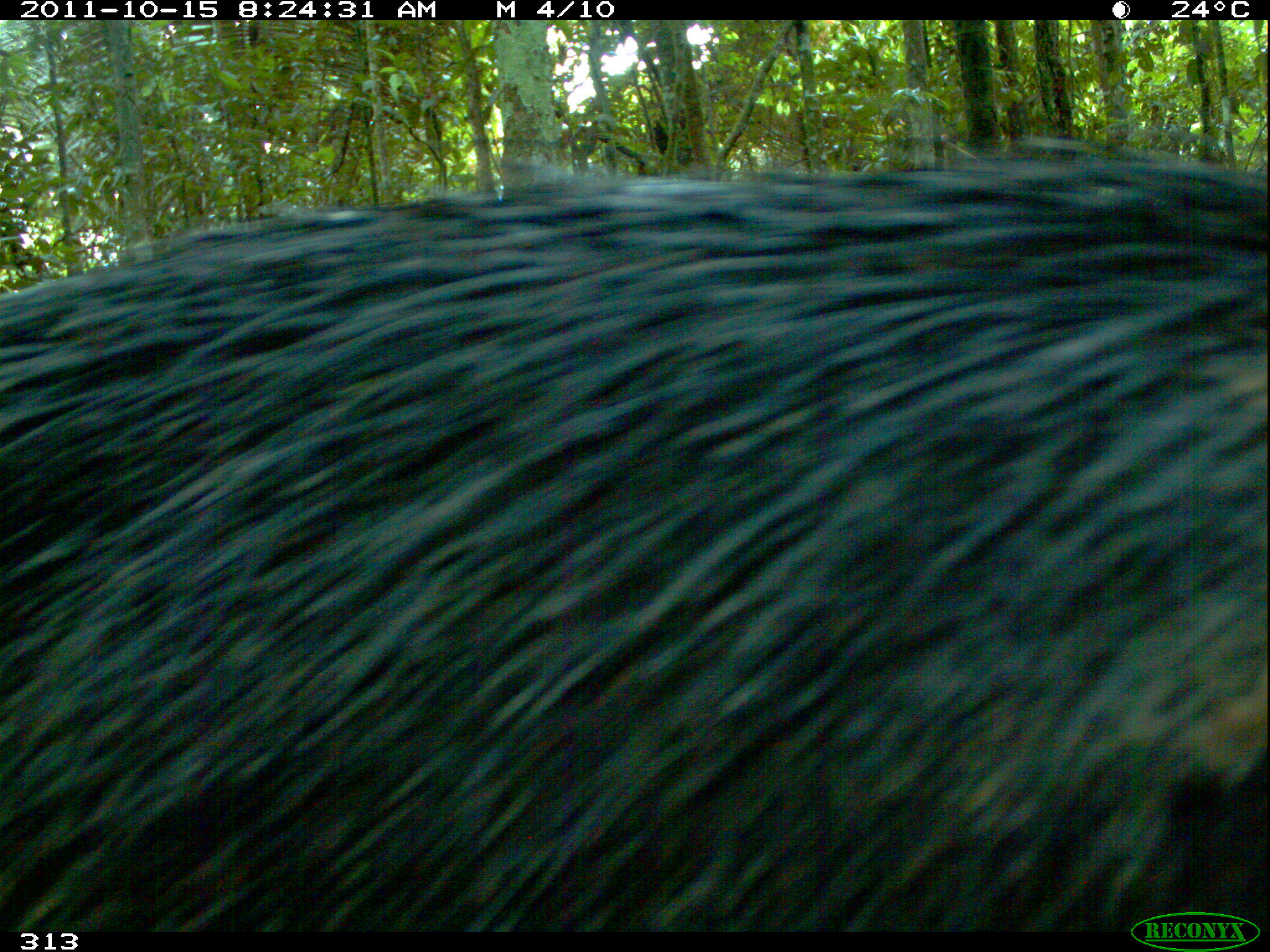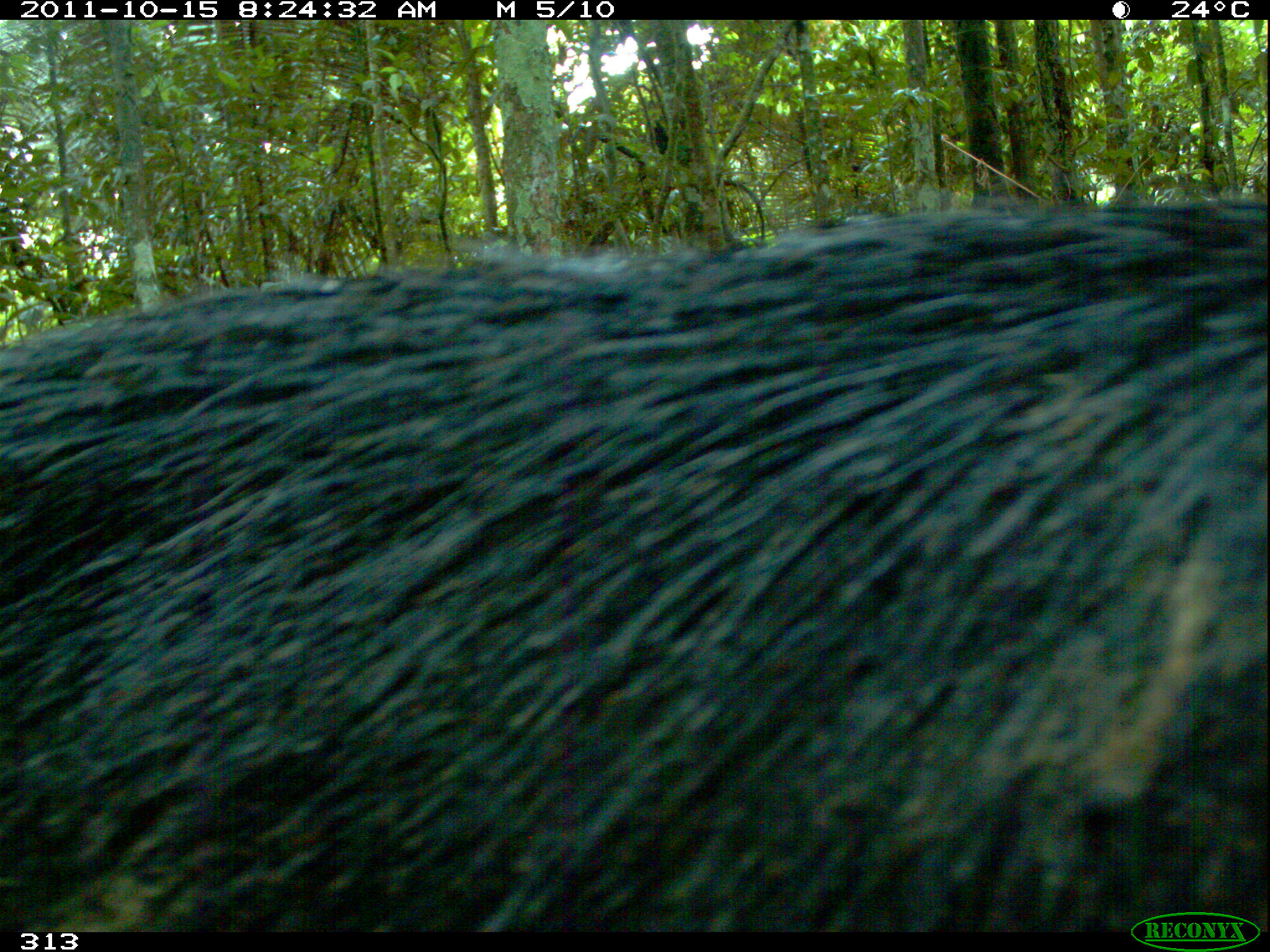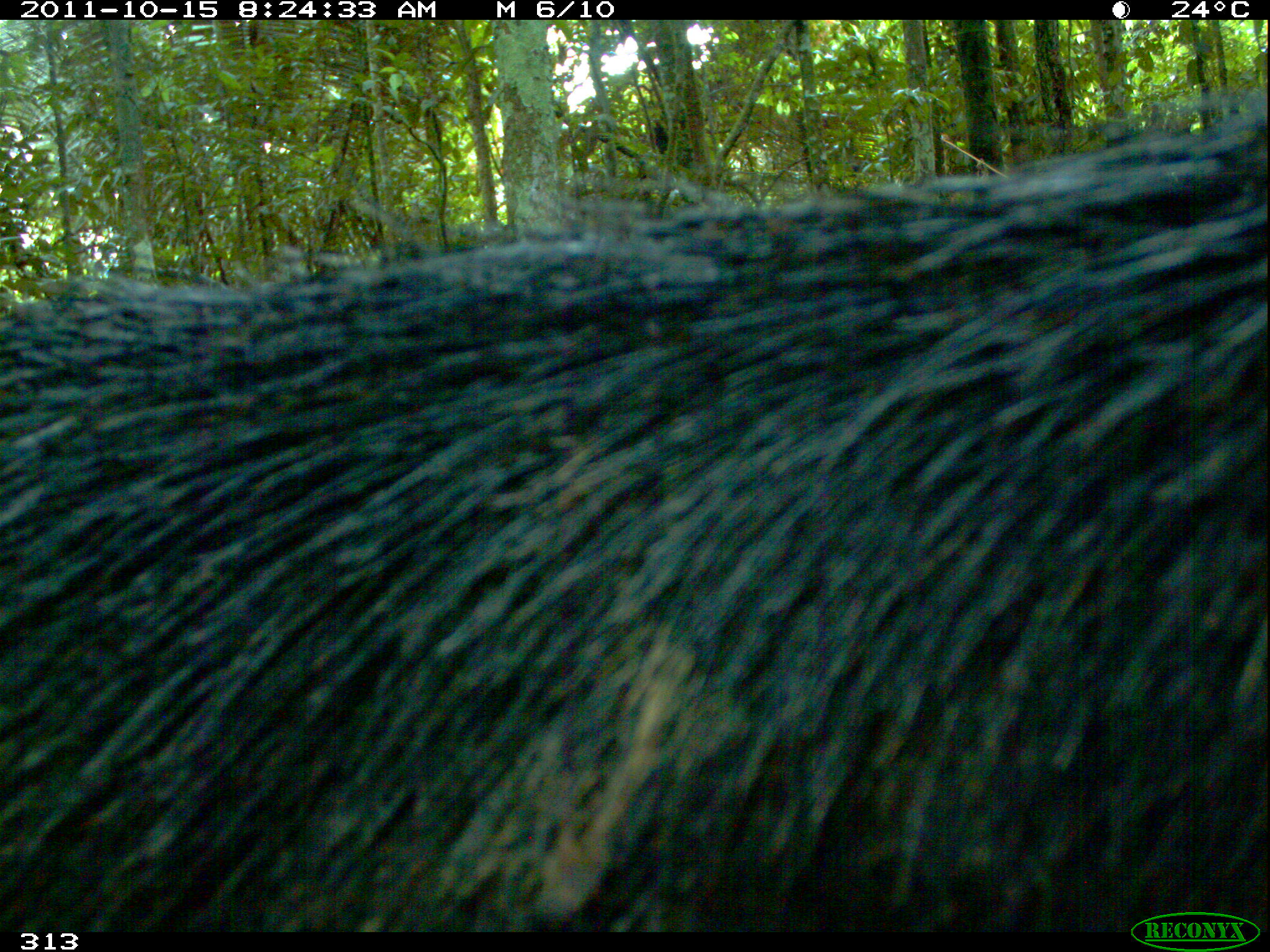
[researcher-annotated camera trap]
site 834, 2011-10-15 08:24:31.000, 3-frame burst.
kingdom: Animalia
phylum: Chordata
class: Mammalia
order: Artiodactyla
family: Tayassuidae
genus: Tayassu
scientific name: Tayassu pecari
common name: white-lipped peccary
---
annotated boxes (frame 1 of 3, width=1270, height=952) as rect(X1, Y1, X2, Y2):
tayassu pecari: rect(3, 132, 1266, 932)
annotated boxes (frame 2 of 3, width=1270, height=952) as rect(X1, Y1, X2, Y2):
tayassu pecari: rect(1, 193, 1266, 932)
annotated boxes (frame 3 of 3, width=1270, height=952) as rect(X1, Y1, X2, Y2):
tayassu pecari: rect(3, 91, 1265, 932)